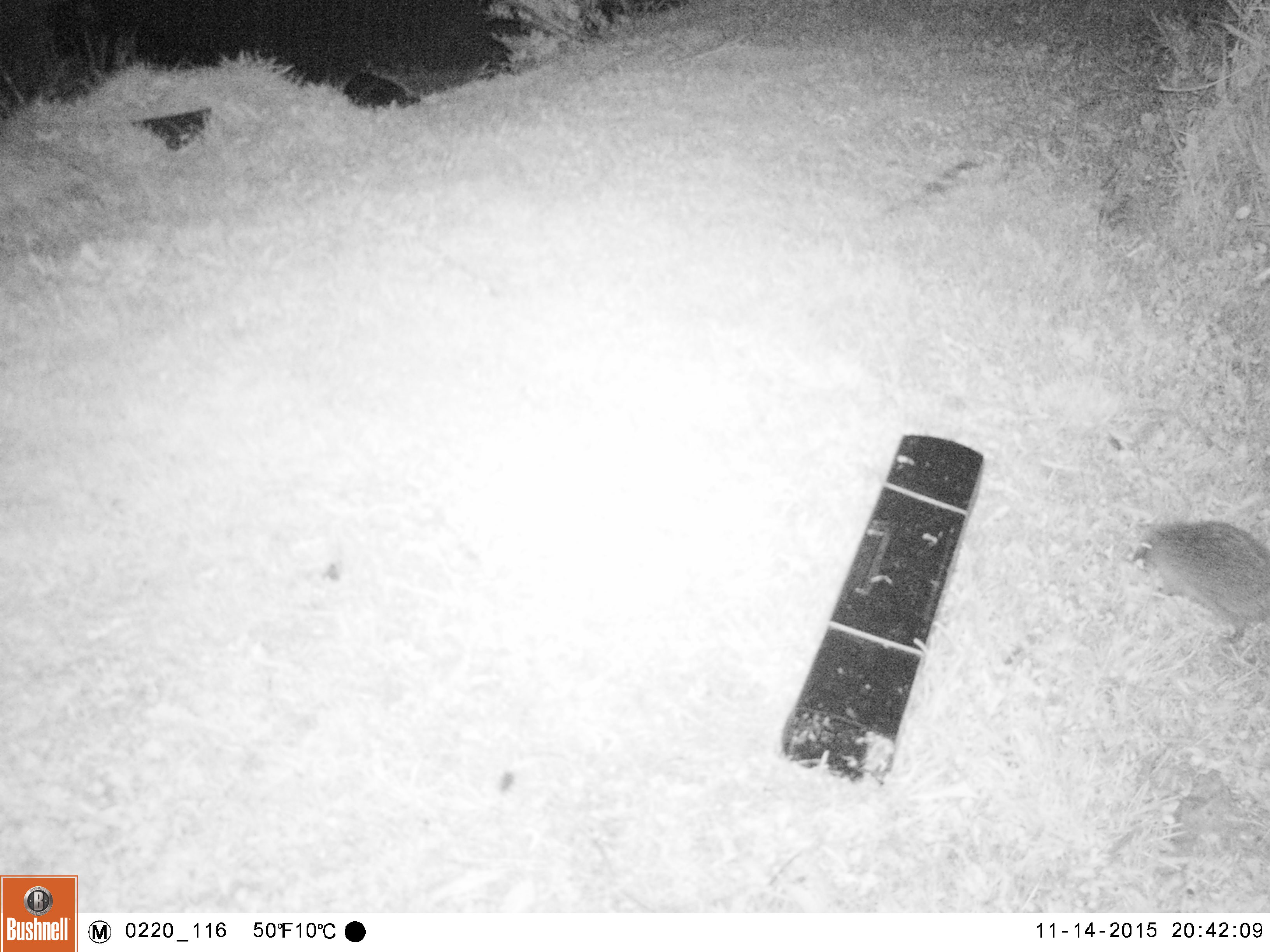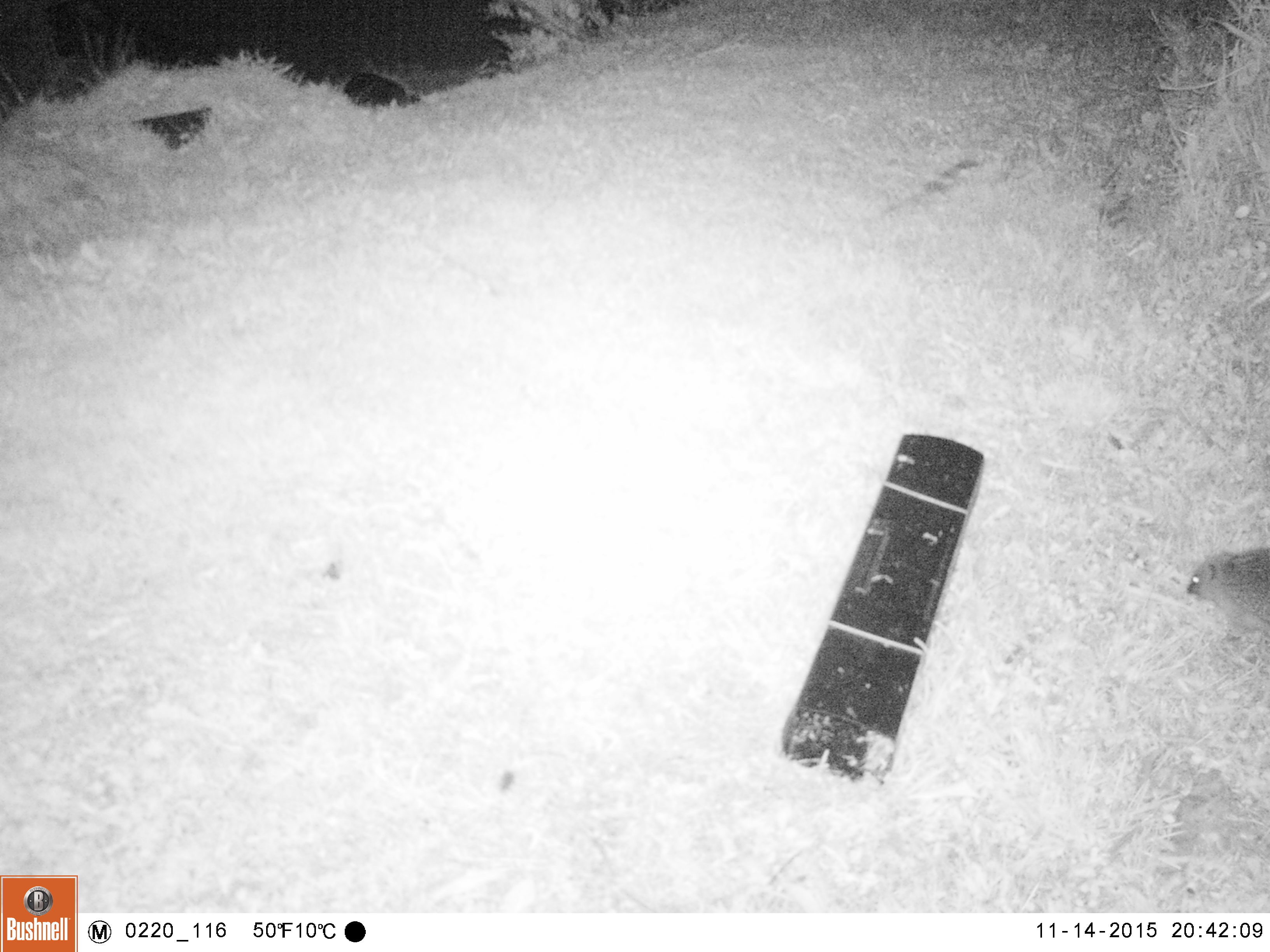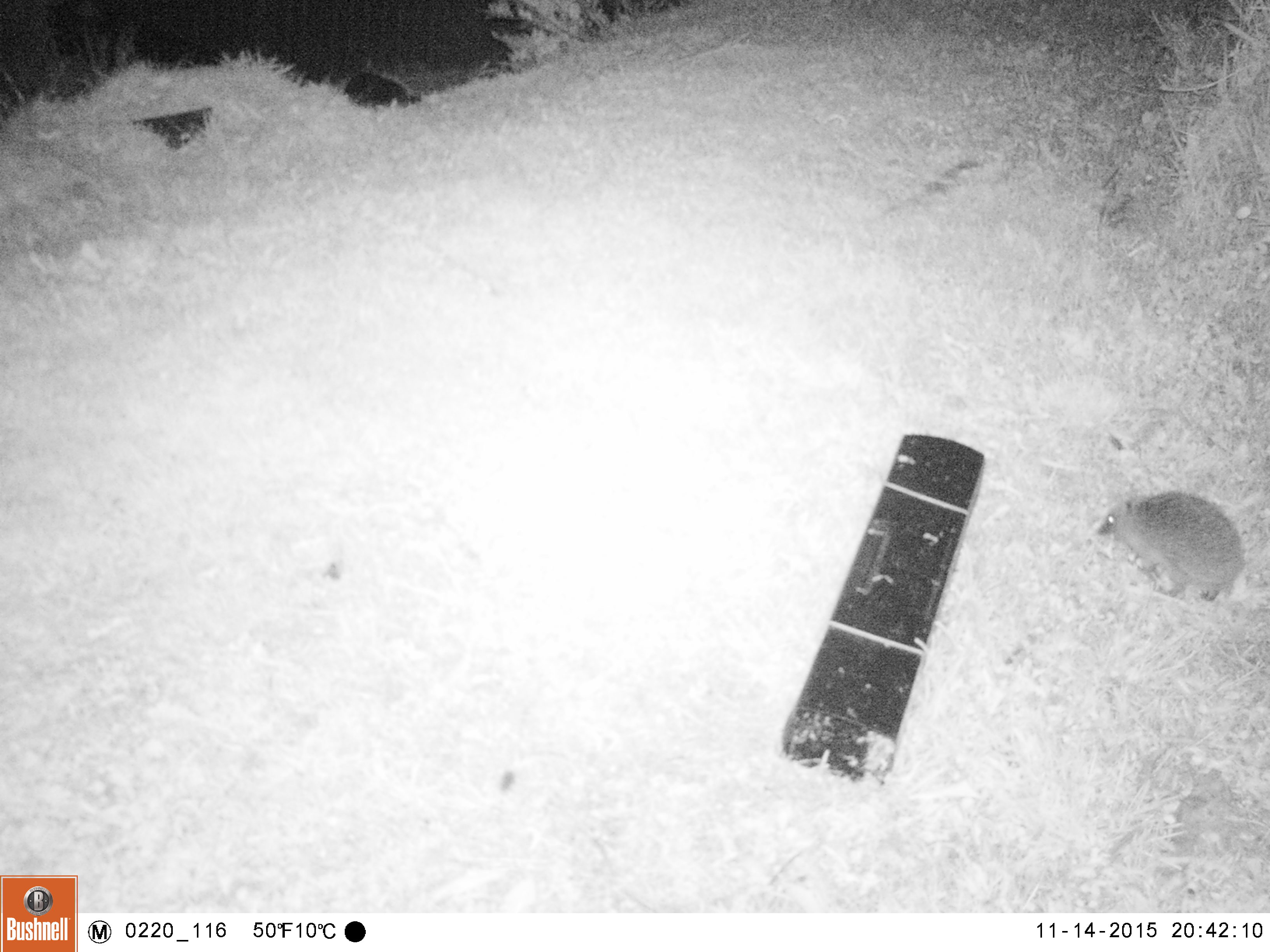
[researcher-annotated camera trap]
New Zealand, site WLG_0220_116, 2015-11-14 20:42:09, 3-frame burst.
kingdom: Animalia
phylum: Chordata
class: Mammalia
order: Eulipotyphla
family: Erinaceidae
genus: Erinaceus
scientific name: Erinaceus europaeus europaeus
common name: european hedgehog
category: hedgehog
Hedgehog (european hedgehog) (Erinaceus europaeus europaeus).